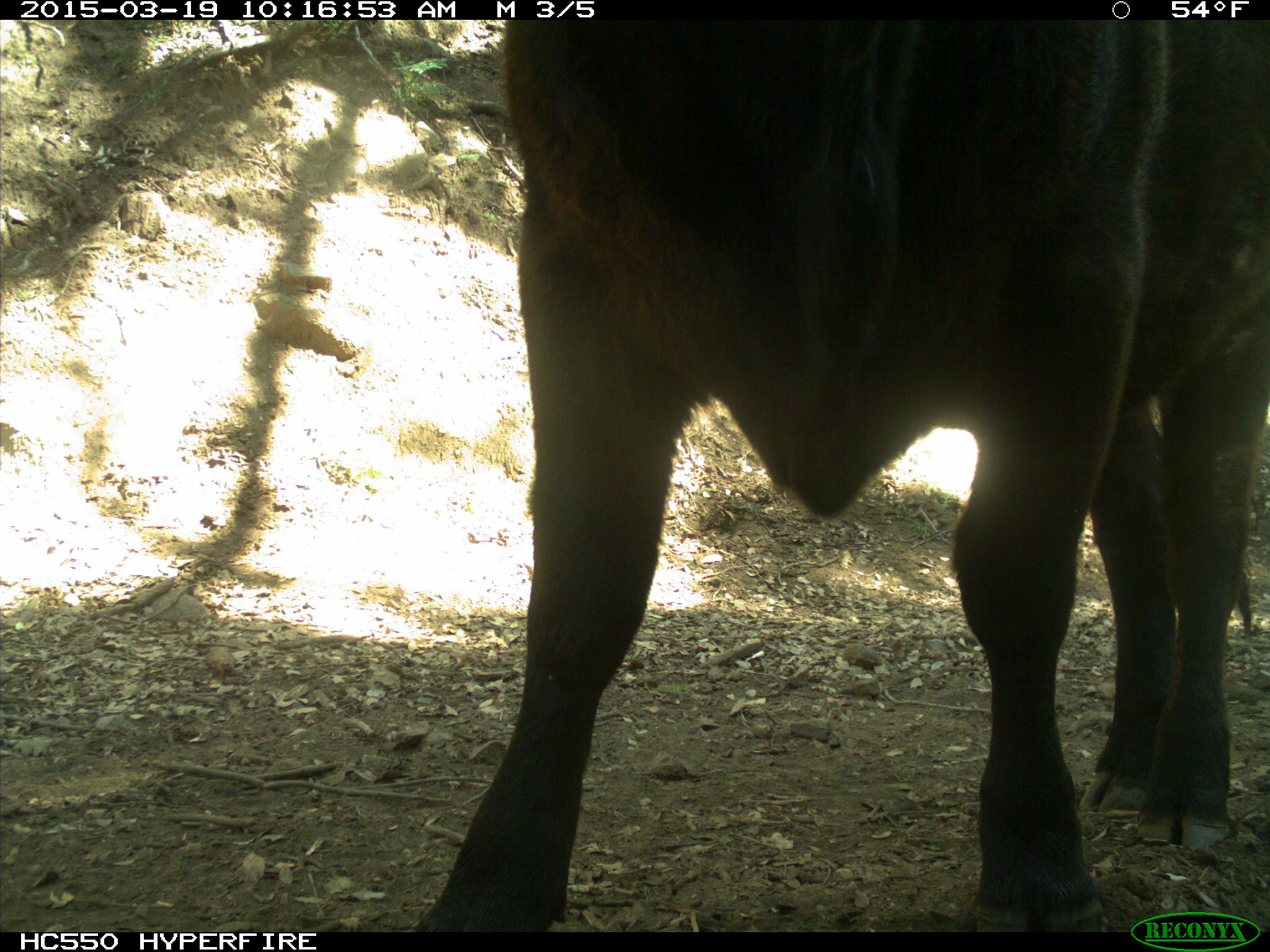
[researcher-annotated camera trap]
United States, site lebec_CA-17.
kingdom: Animalia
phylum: Chordata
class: Mammalia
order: Artiodactyla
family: Bovidae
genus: Bos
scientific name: Bos taurus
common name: domestic cow